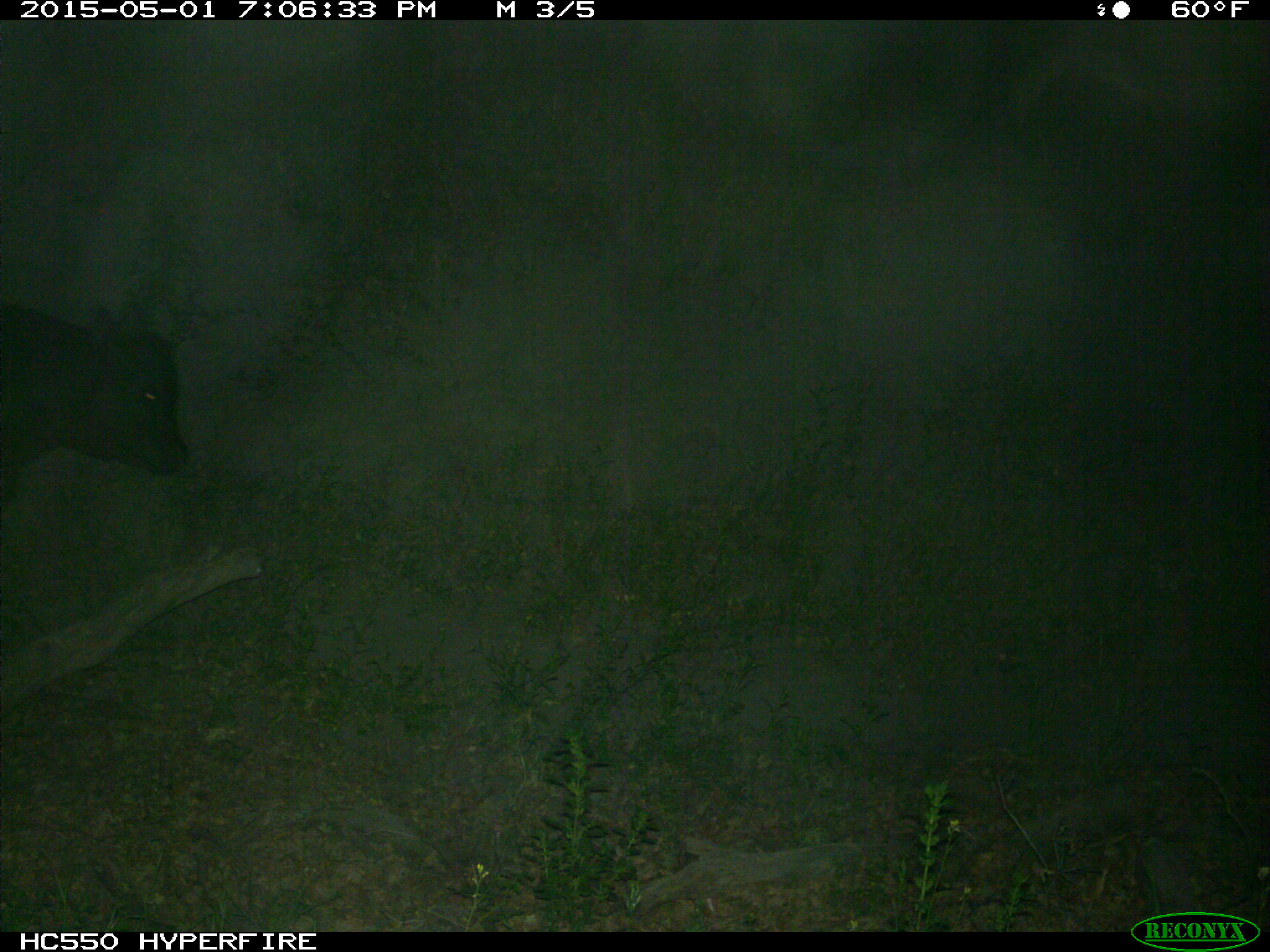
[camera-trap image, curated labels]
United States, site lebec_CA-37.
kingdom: Animalia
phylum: Chordata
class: Mammalia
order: Artiodactyla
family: Bovidae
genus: Bos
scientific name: Bos taurus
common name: domestic cow